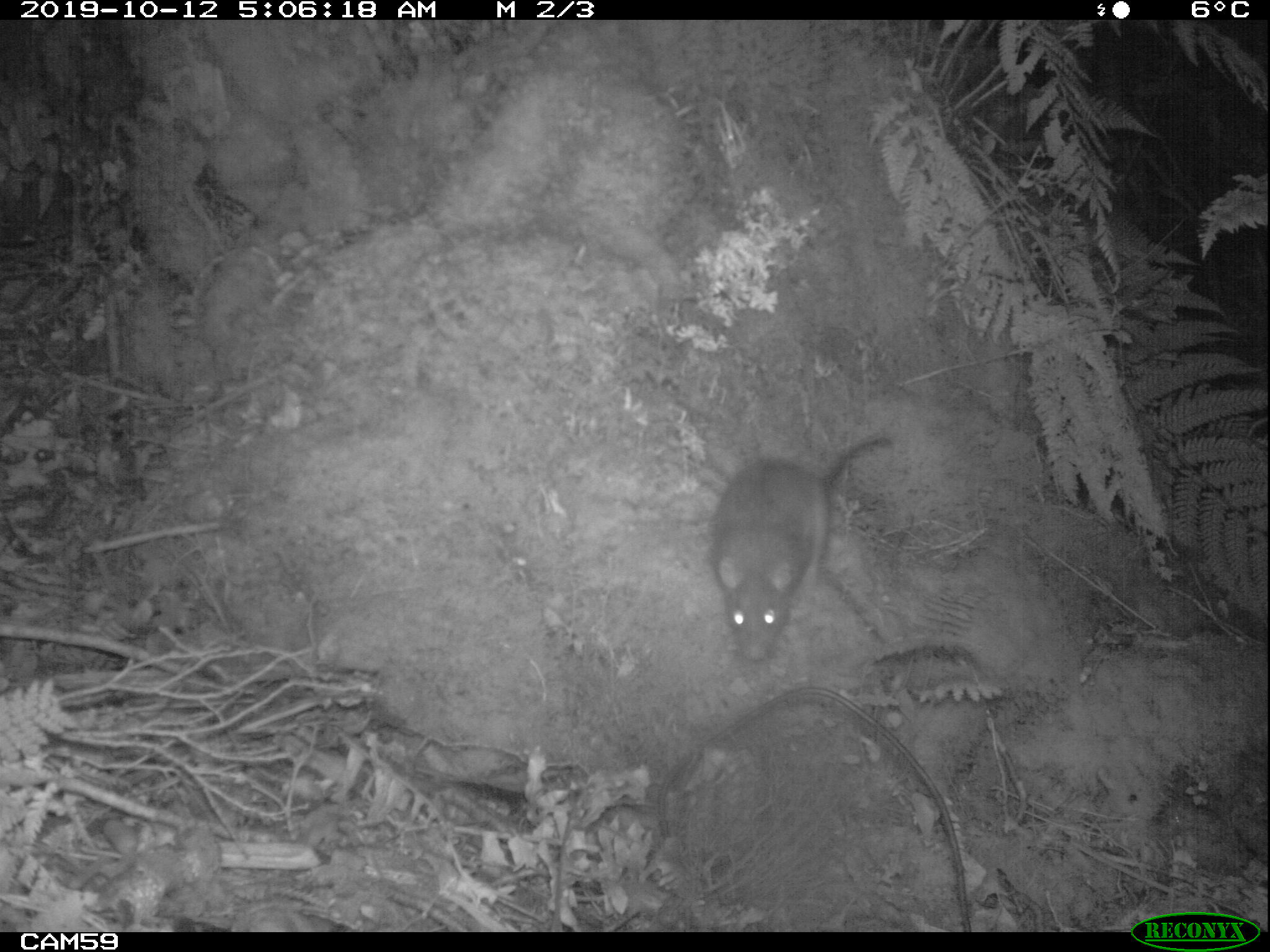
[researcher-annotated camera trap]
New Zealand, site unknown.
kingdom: Animalia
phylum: Chordata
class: Mammalia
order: Rodentia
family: Muridae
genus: Rattus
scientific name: Rattus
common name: rat